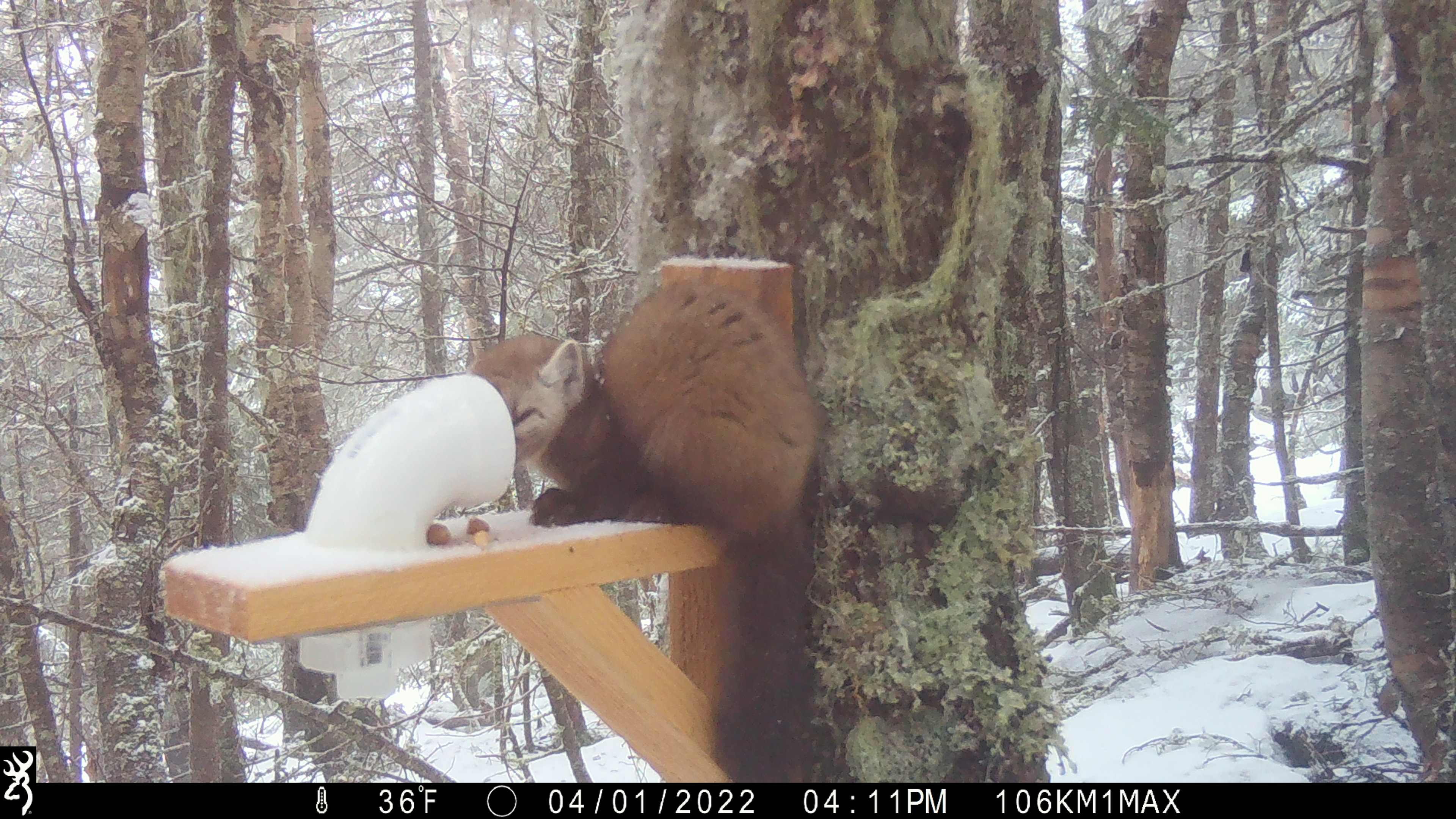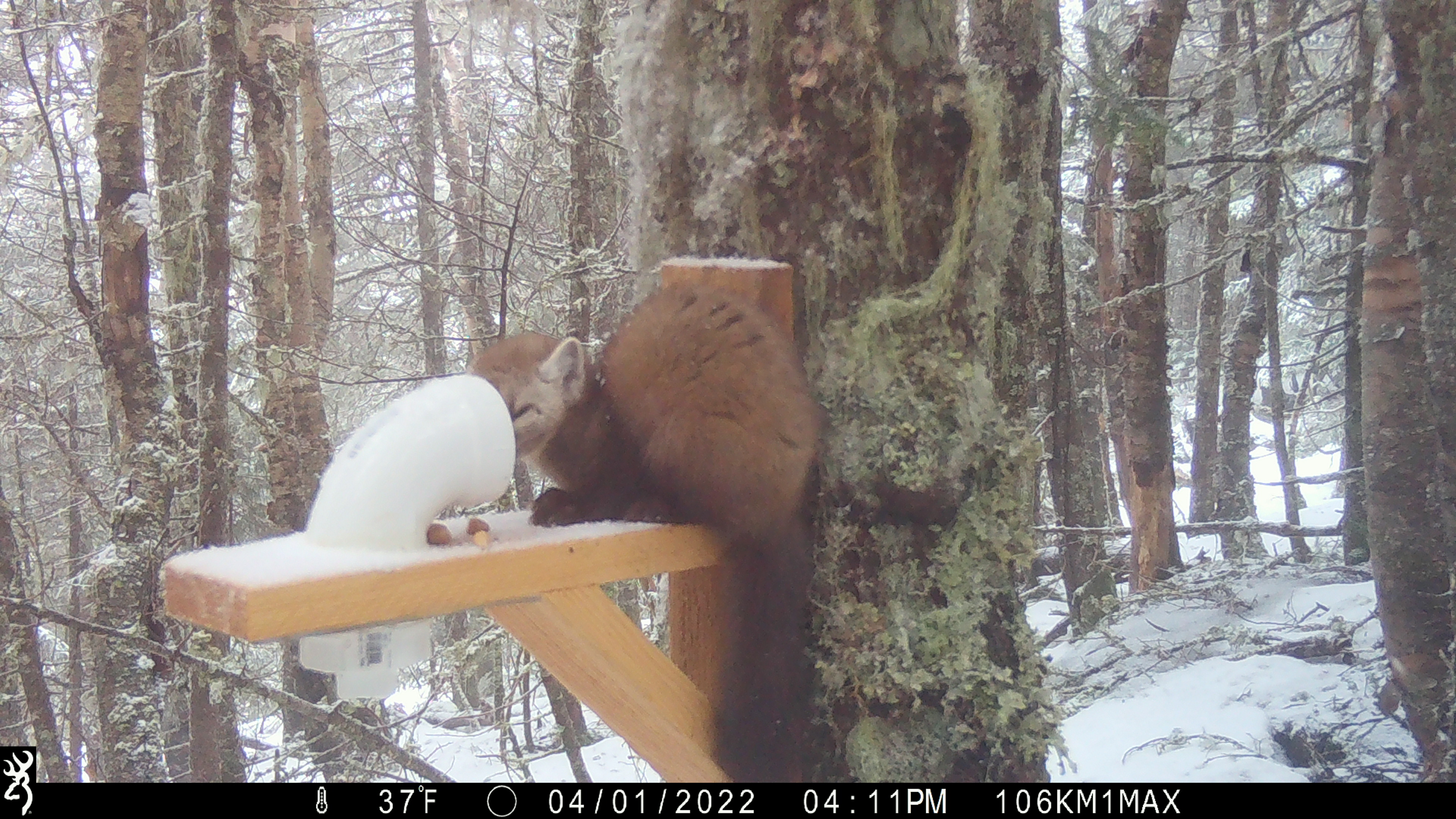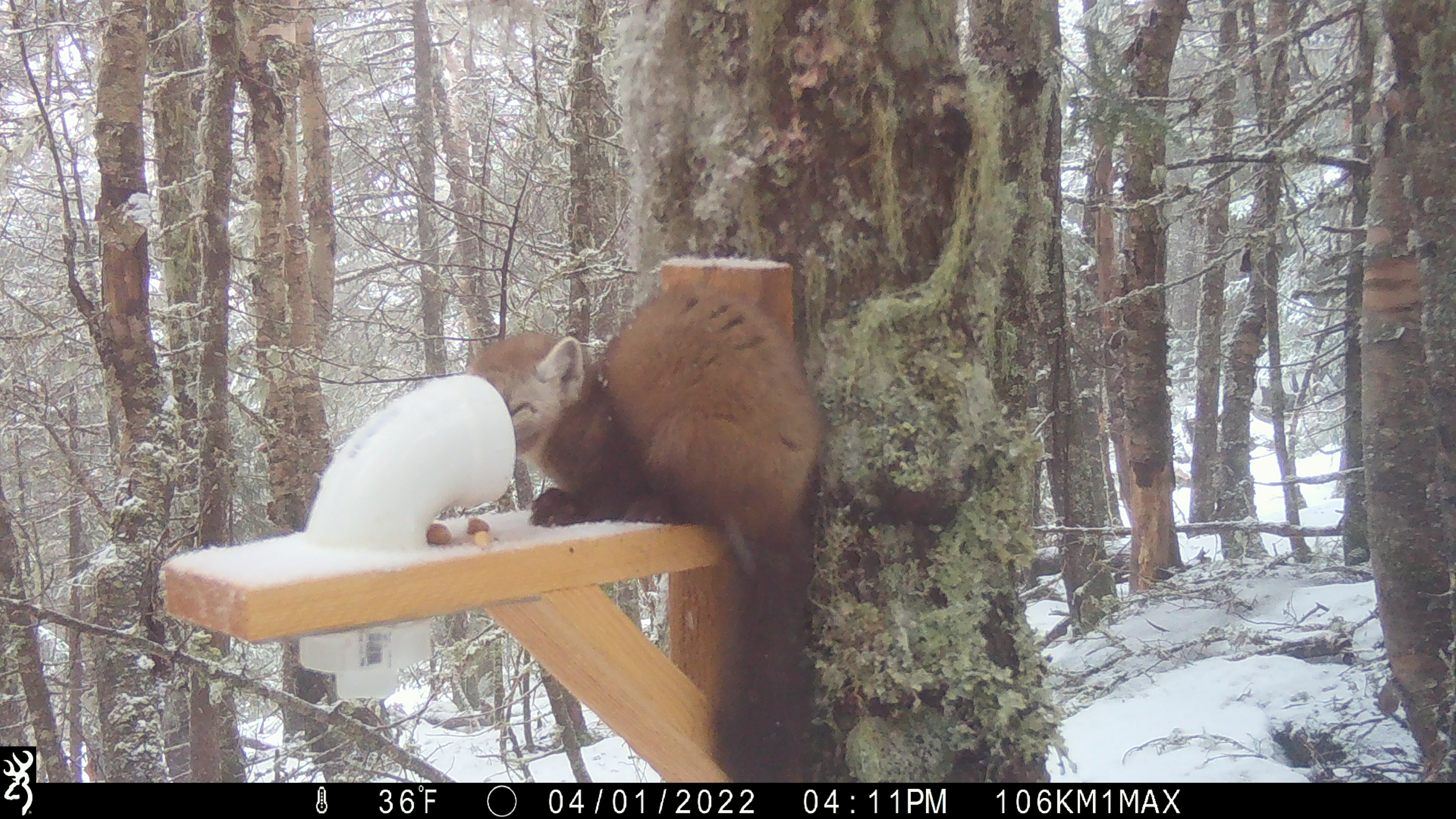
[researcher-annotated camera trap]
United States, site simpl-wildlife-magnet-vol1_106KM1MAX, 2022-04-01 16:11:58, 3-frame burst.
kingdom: Animalia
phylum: Chordata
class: Mammalia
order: Carnivora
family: Mustelidae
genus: Martes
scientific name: Martes americana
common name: american marten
American marten (Martes americana).